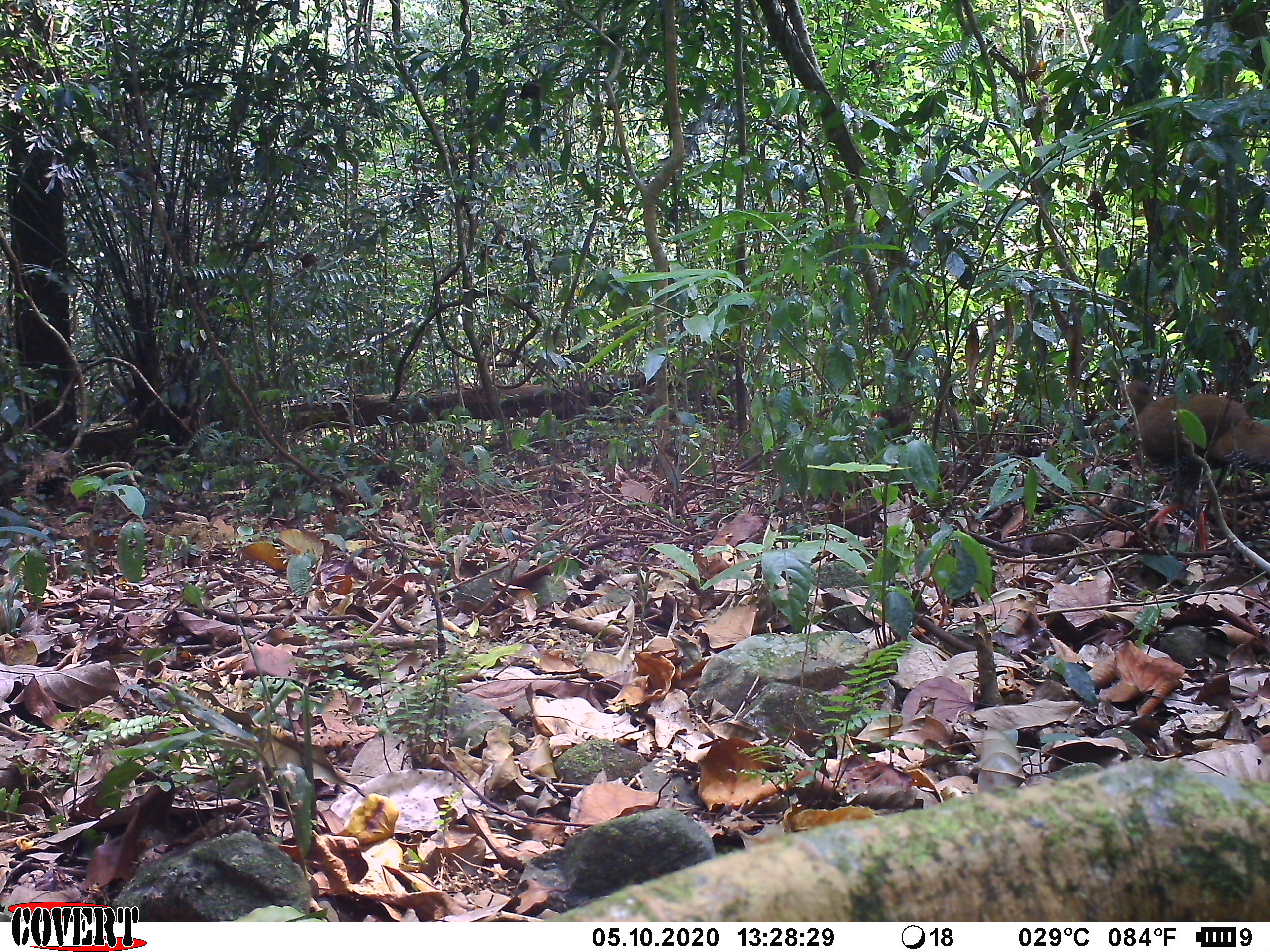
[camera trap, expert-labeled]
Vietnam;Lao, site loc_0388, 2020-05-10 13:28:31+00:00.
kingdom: Animalia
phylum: Chordata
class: Aves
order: Galliformes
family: Phasianidae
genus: Lophura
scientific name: Lophura nycthemera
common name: silver pheasant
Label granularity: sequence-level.